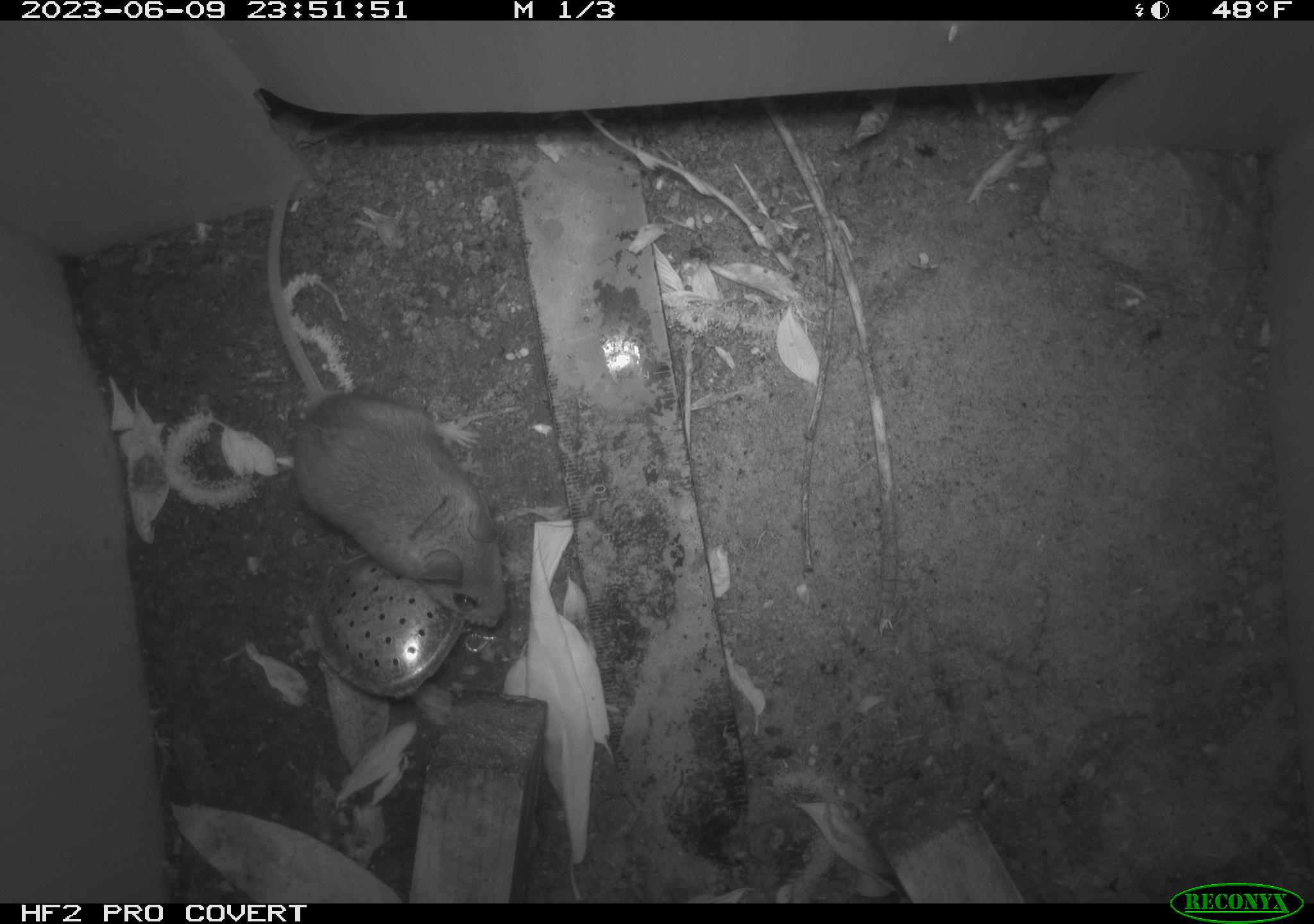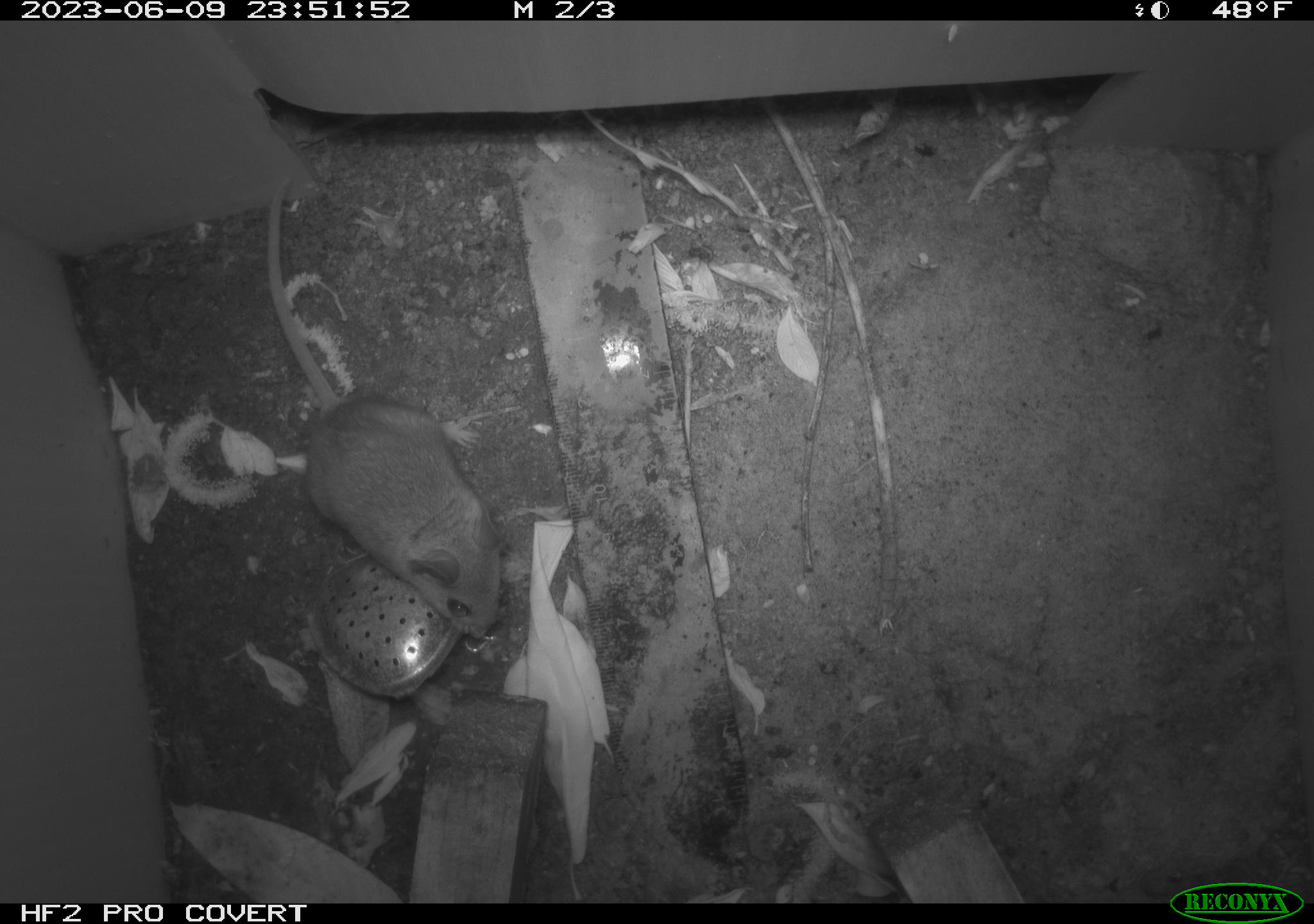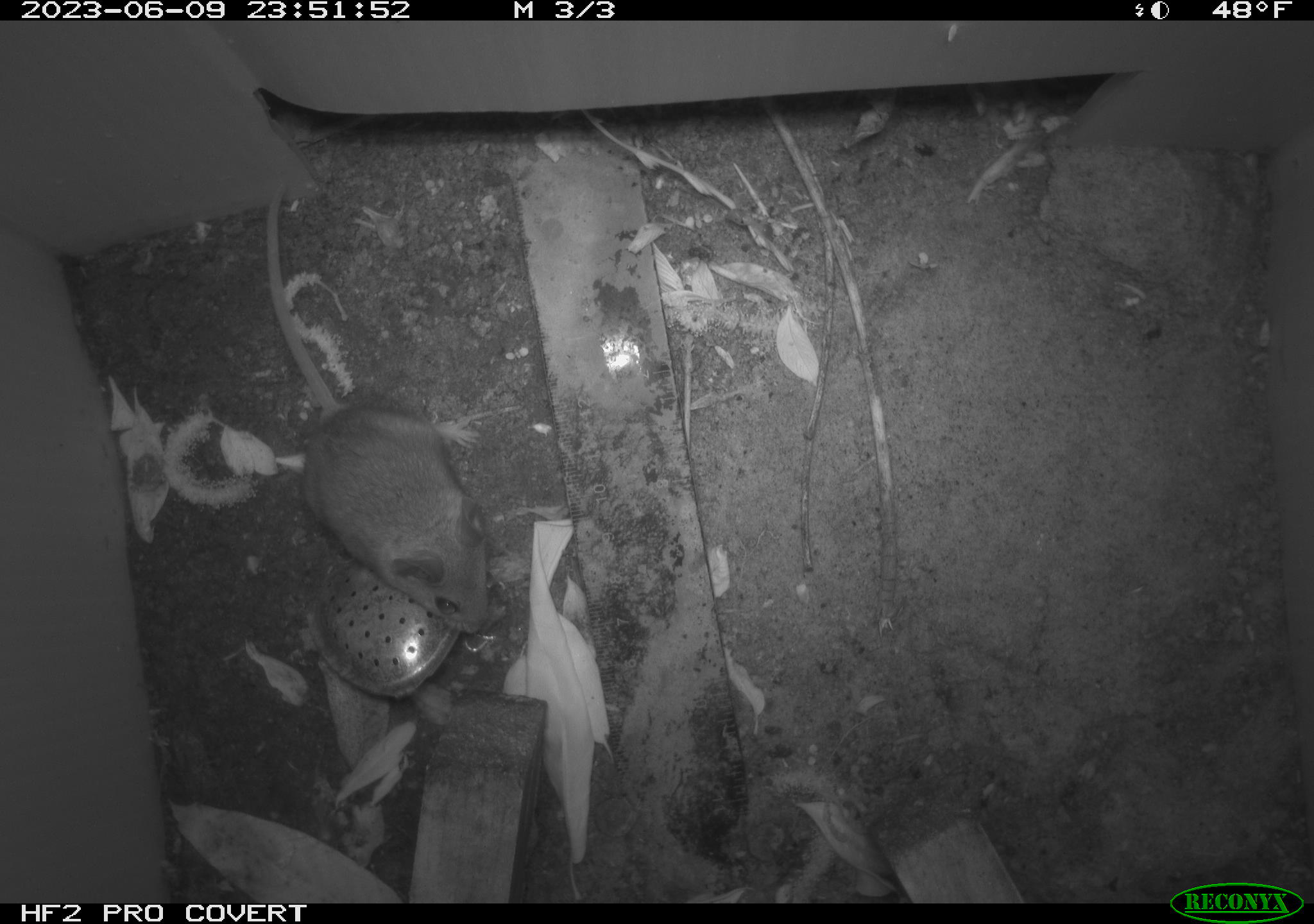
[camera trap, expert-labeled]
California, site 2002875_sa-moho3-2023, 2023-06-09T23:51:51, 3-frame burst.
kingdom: Animalia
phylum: Chordata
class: Mammalia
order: Rodentia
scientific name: Rodentia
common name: mouse species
Mouse species (Rodentia).